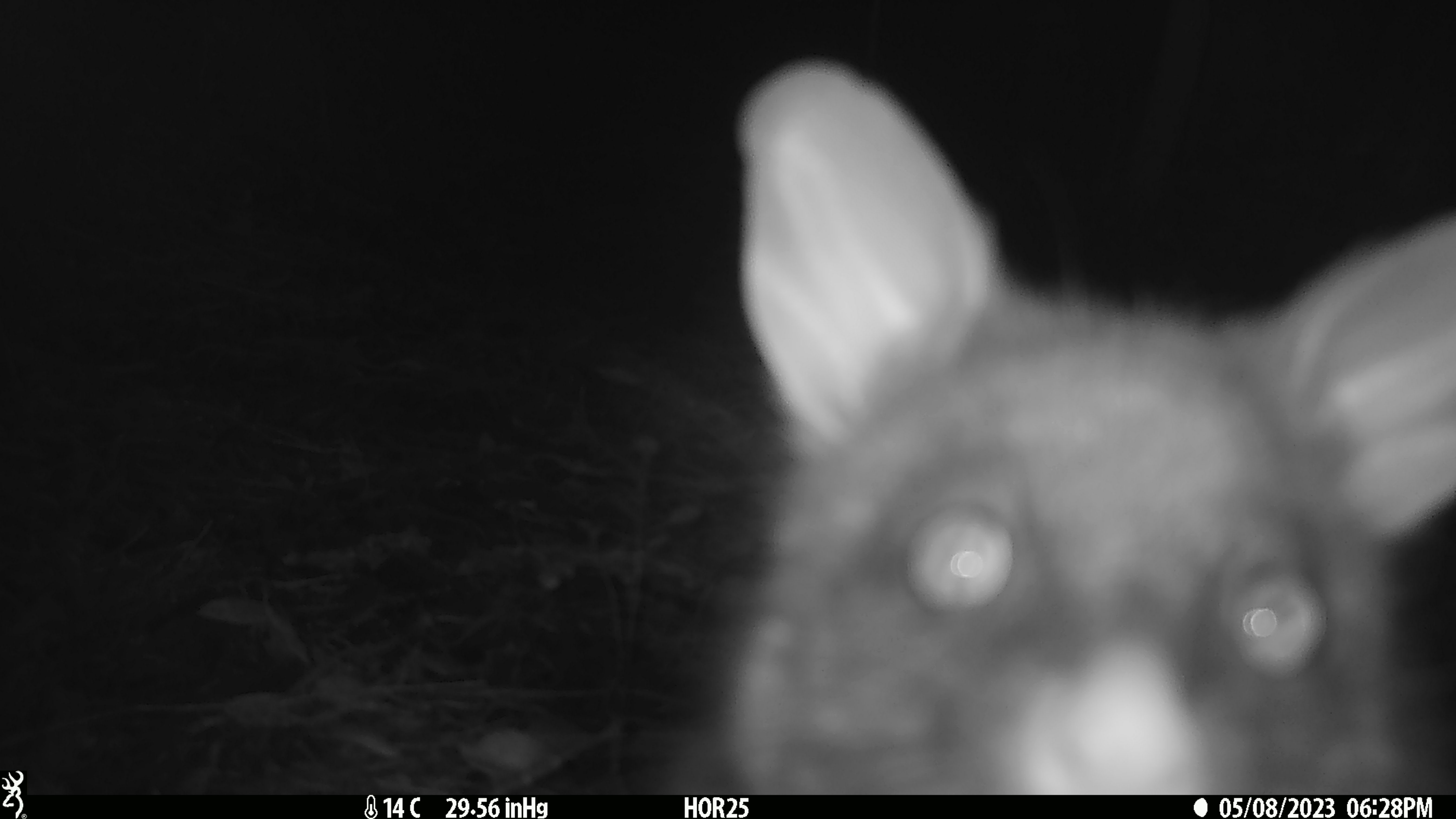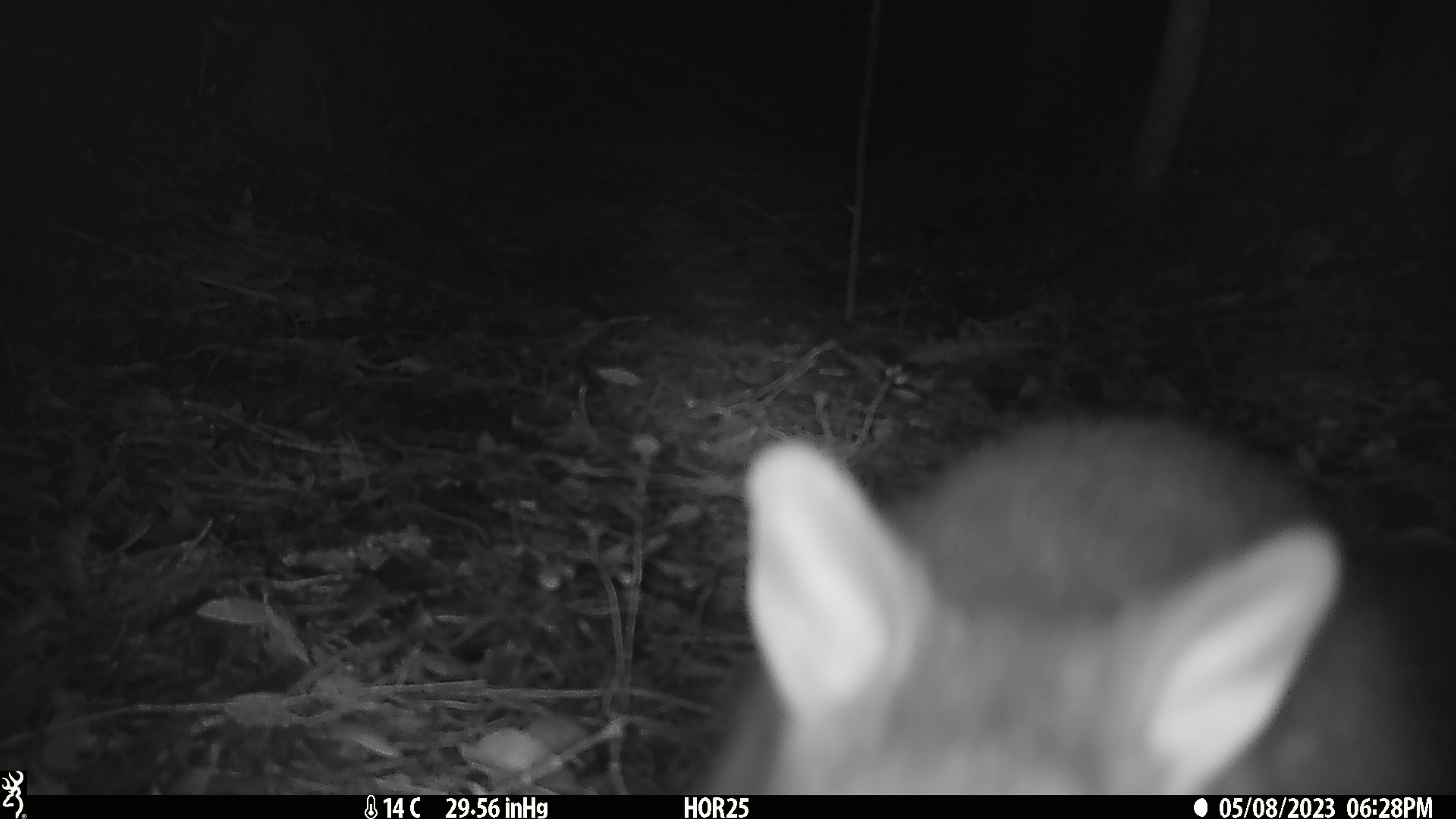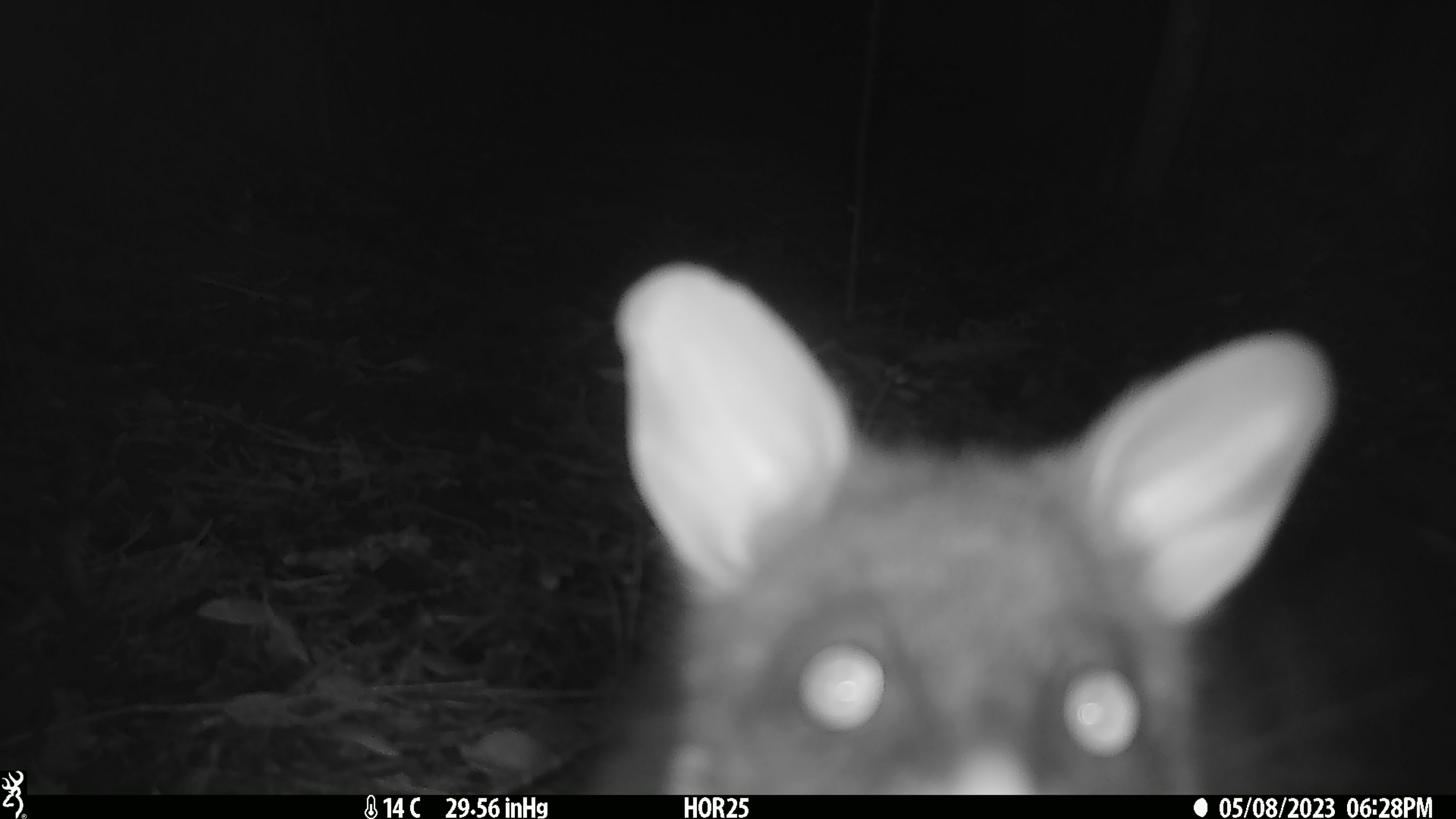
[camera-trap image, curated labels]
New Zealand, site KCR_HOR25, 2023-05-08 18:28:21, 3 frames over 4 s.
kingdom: Animalia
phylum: Chordata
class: Mammalia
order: Diprotodontia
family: Phalangeridae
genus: Trichosurus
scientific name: Trichosurus vulpecula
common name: common brushtail possum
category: possum